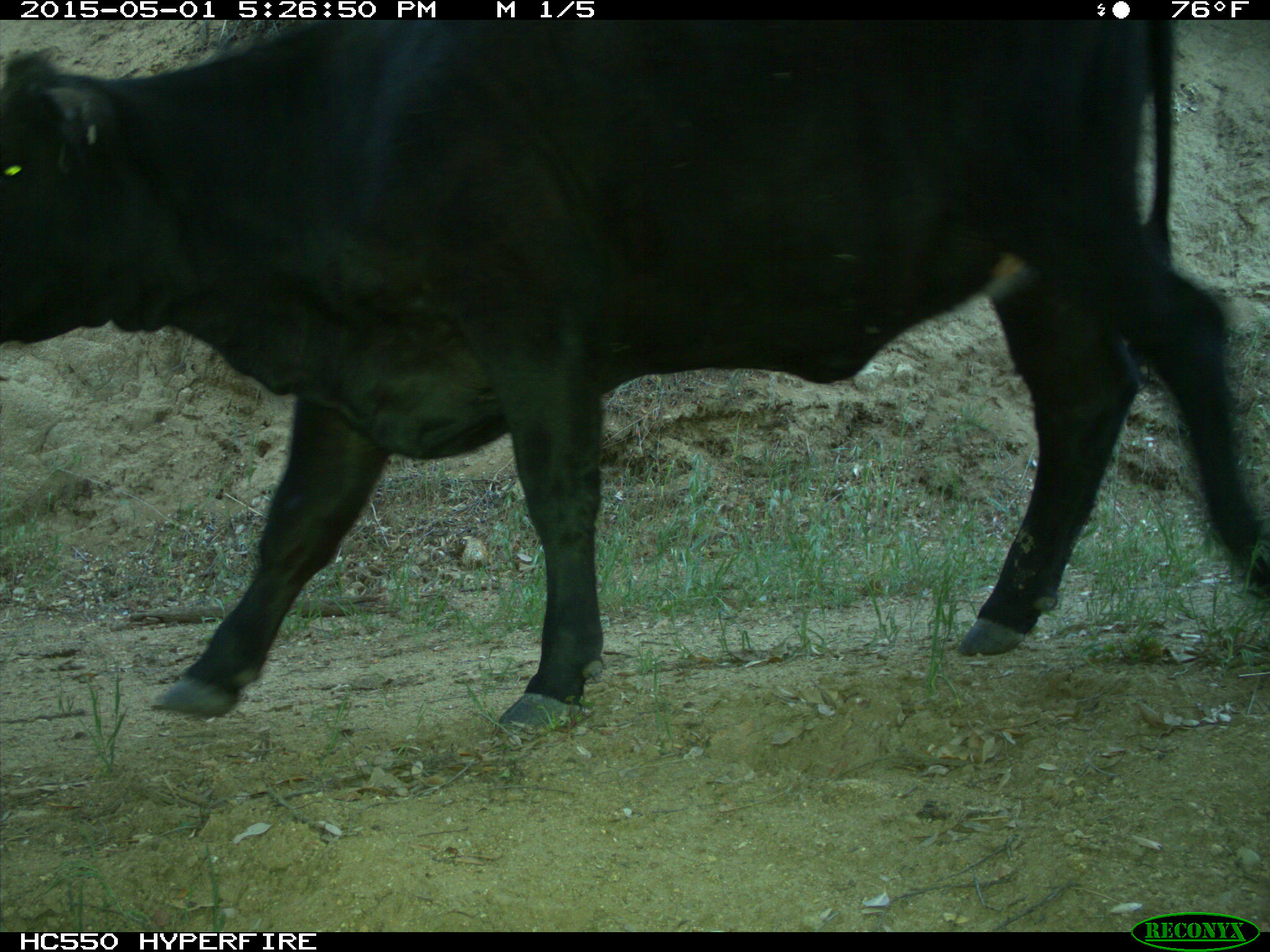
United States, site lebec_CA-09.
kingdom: Animalia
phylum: Chordata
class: Mammalia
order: Artiodactyla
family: Bovidae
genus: Bos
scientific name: Bos taurus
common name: domestic cow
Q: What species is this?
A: Bos taurus (domestic cow).